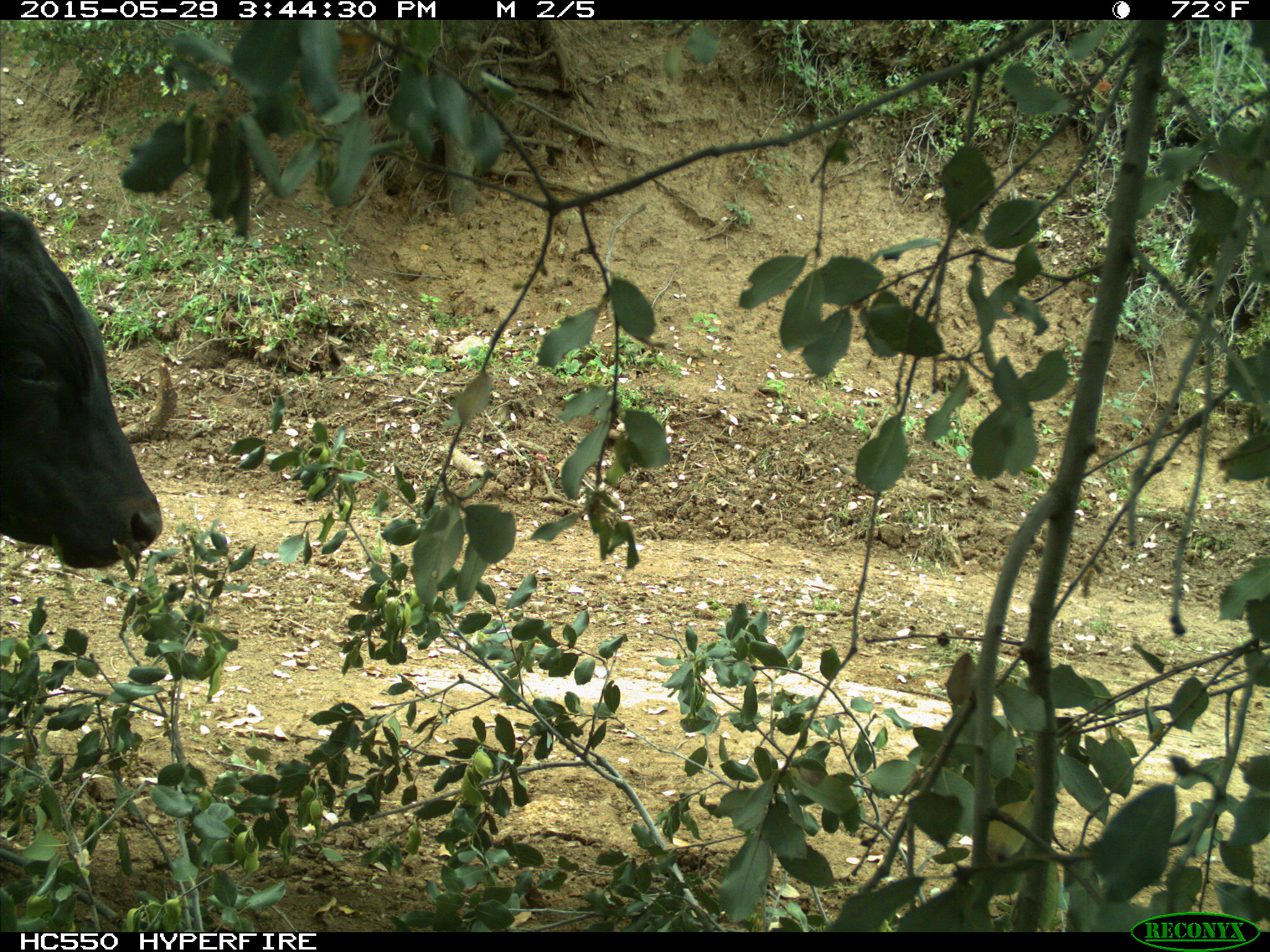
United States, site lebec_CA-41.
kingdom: Animalia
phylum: Chordata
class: Mammalia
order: Artiodactyla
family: Bovidae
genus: Bos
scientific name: Bos taurus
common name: domestic cow